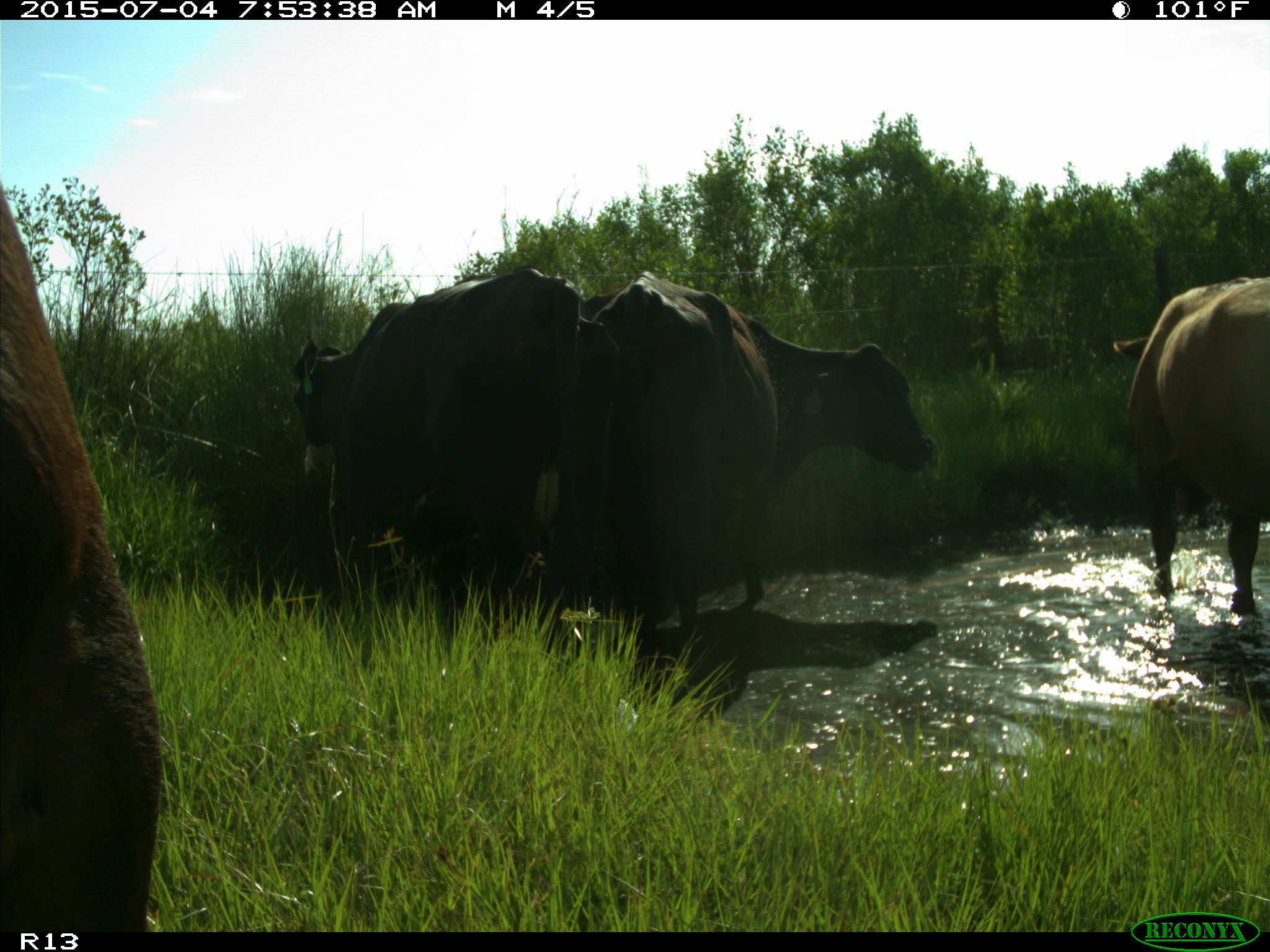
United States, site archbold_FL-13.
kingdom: Animalia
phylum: Chordata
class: Mammalia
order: Artiodactyla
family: Bovidae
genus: Bos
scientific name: Bos taurus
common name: domestic cow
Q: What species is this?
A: Bos taurus (domestic cow).